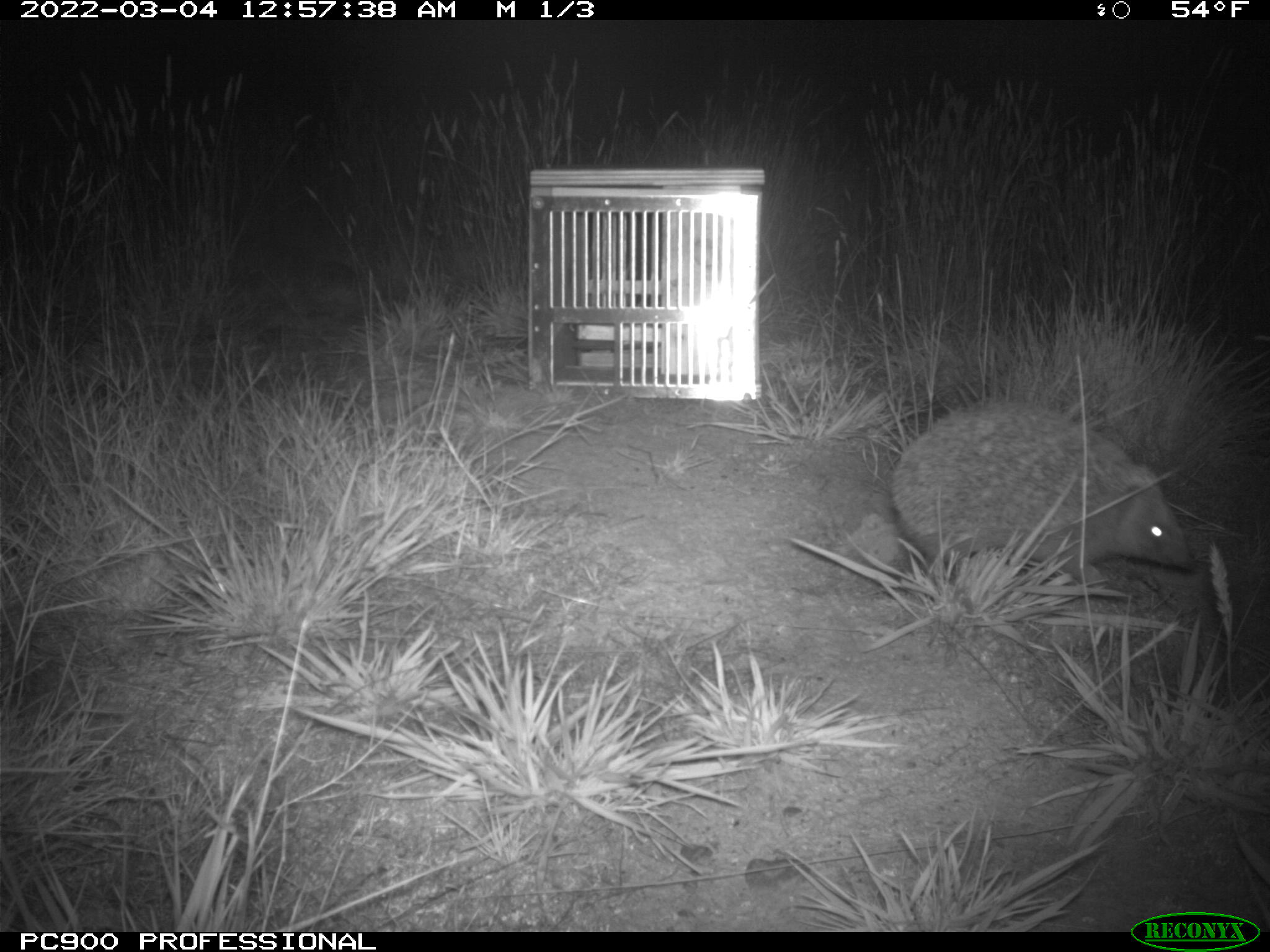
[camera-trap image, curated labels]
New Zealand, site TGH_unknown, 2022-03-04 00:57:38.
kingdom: Animalia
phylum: Chordata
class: Mammalia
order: Eulipotyphla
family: Erinaceidae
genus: Erinaceus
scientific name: Erinaceus europaeus europaeus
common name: european hedgehog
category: hedgehog